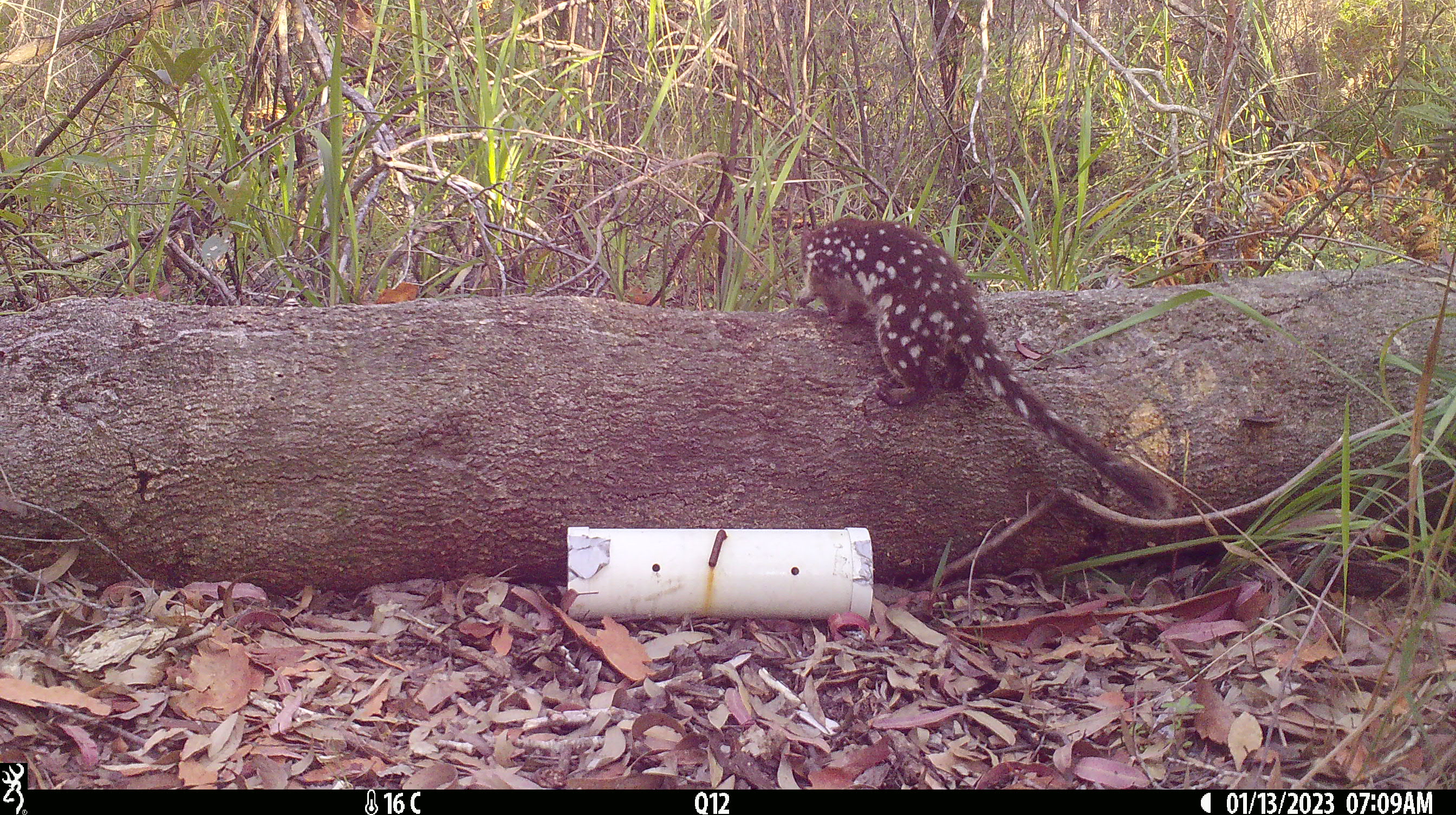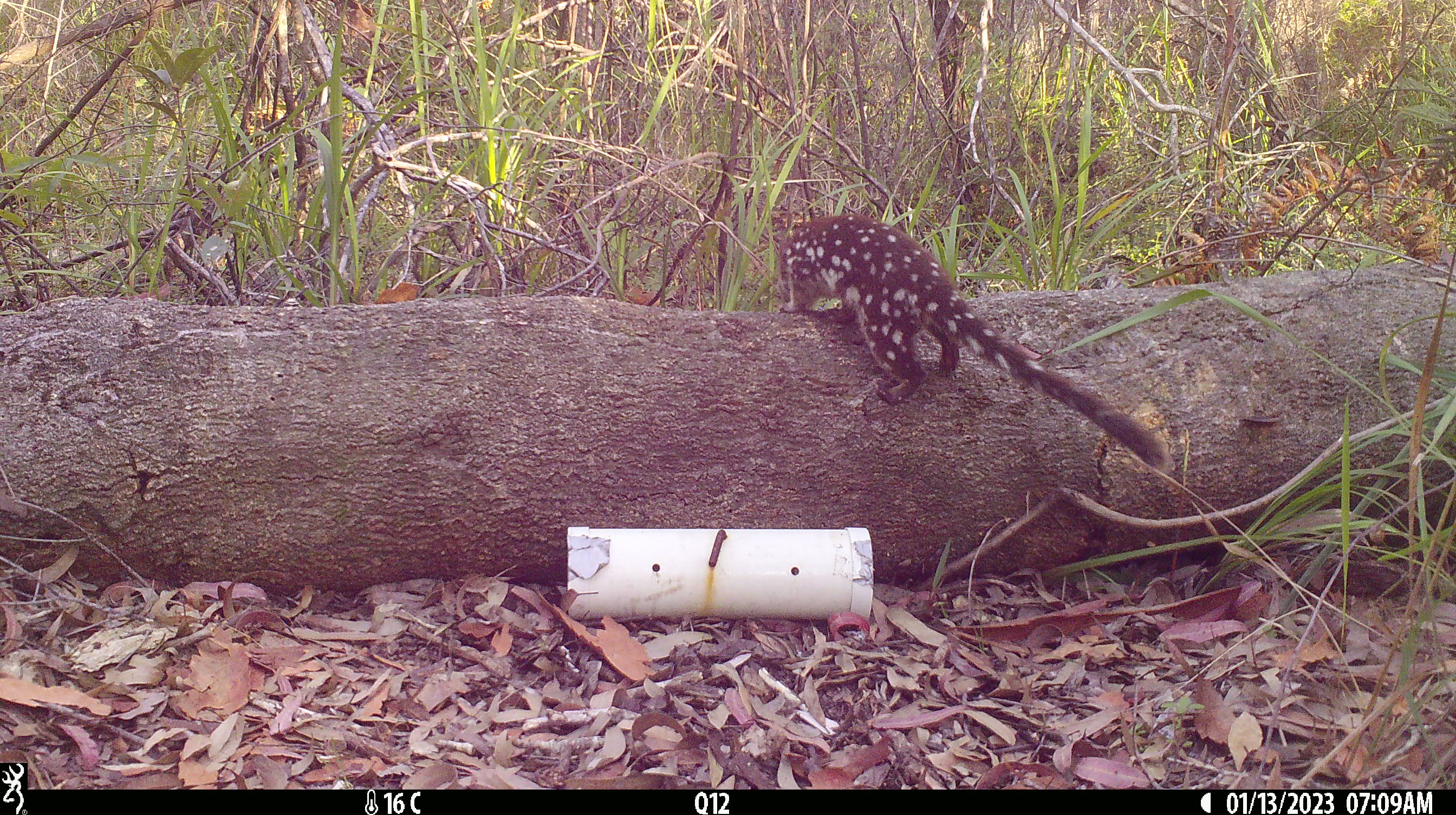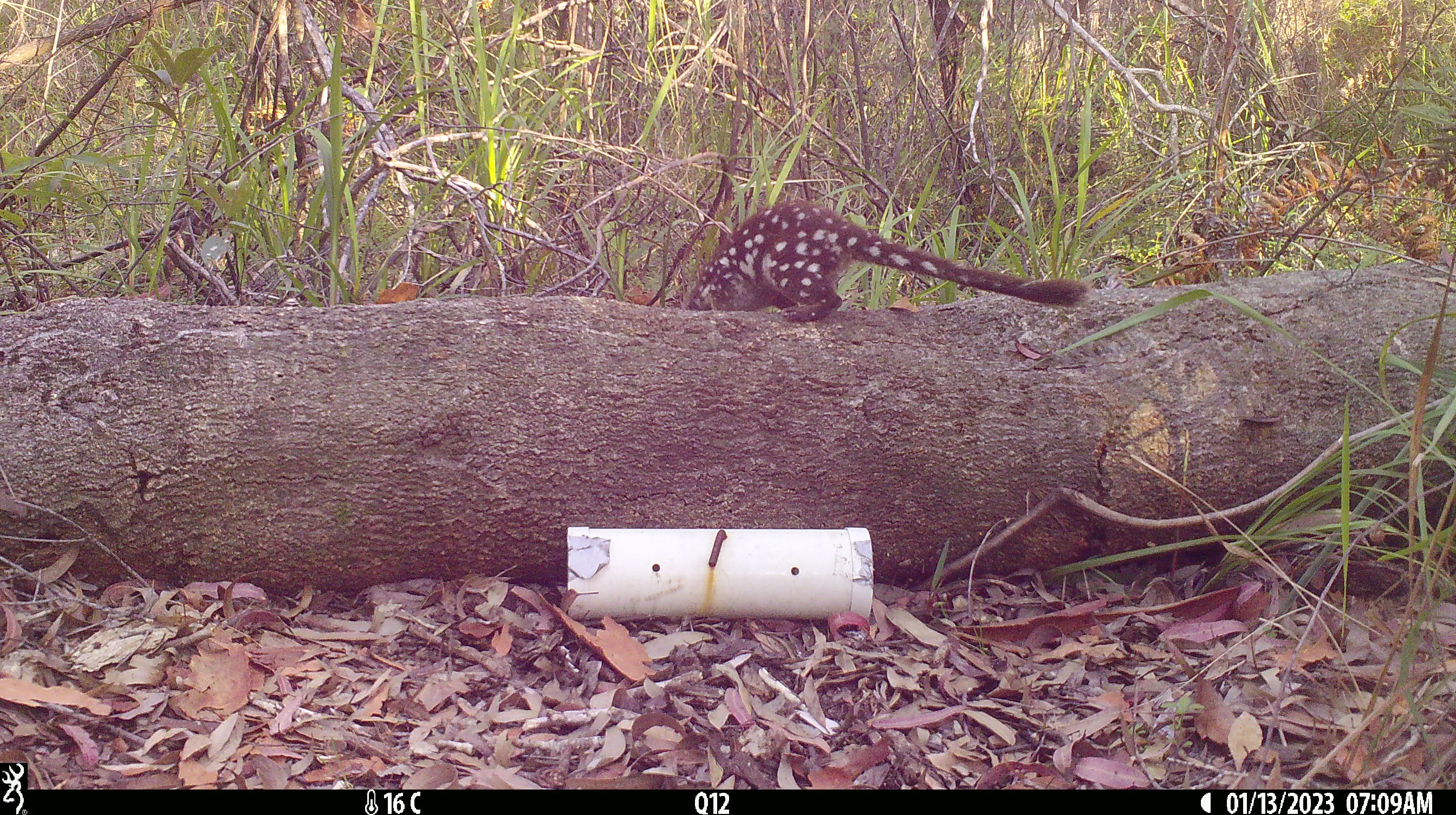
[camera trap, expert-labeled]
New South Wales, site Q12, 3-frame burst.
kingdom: Animalia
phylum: Chordata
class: Mammalia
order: Dasyuromorphia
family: Dasyuridae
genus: Dasyurus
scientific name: Dasyurus maculatus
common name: spotted-tailed quoll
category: quoll